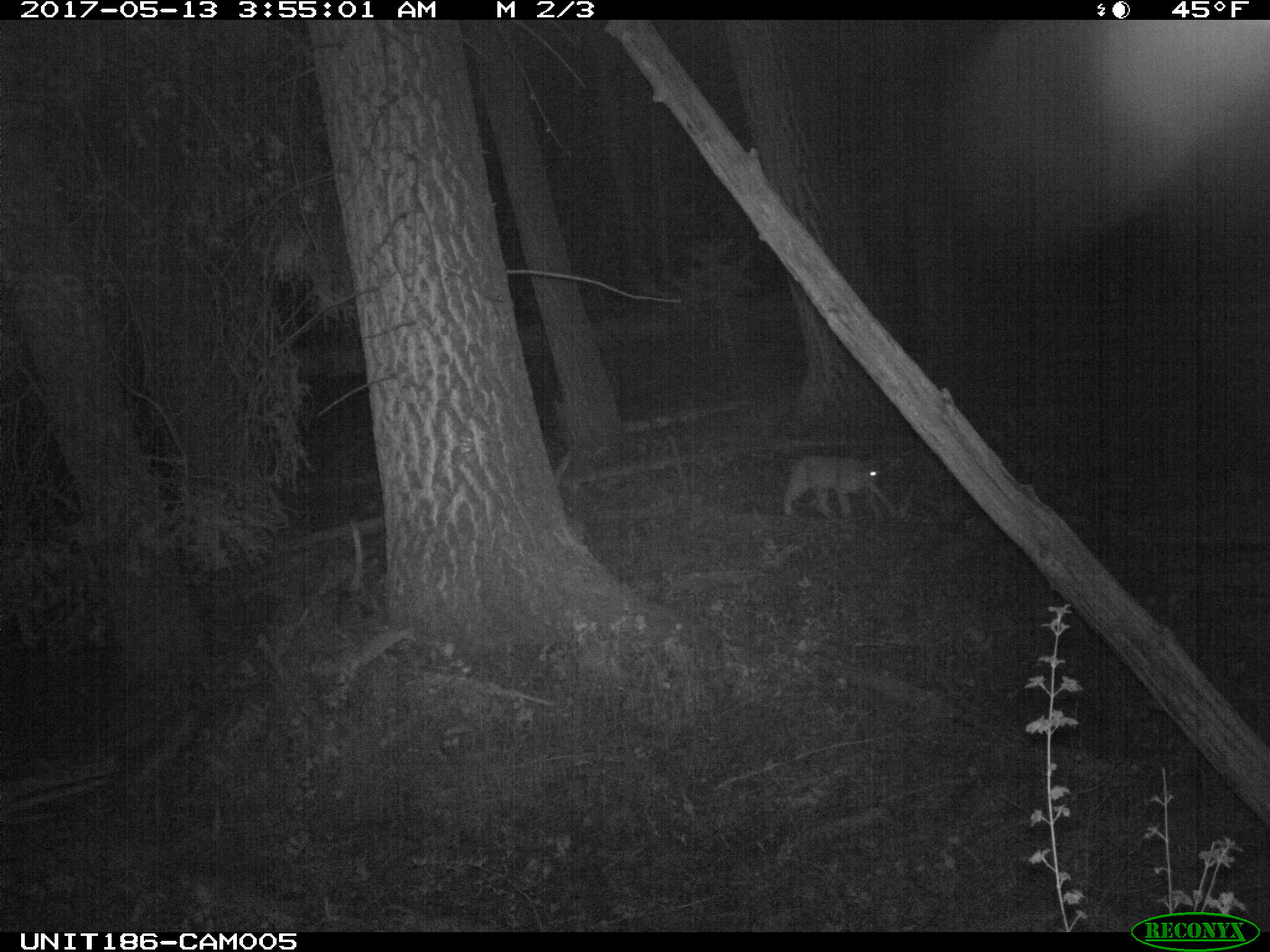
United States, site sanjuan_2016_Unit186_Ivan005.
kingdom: Animalia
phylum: Chordata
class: Mammalia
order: Carnivora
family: Felidae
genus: Lynx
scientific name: Lynx rufus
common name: bobcat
Lynx rufus (bobcat).